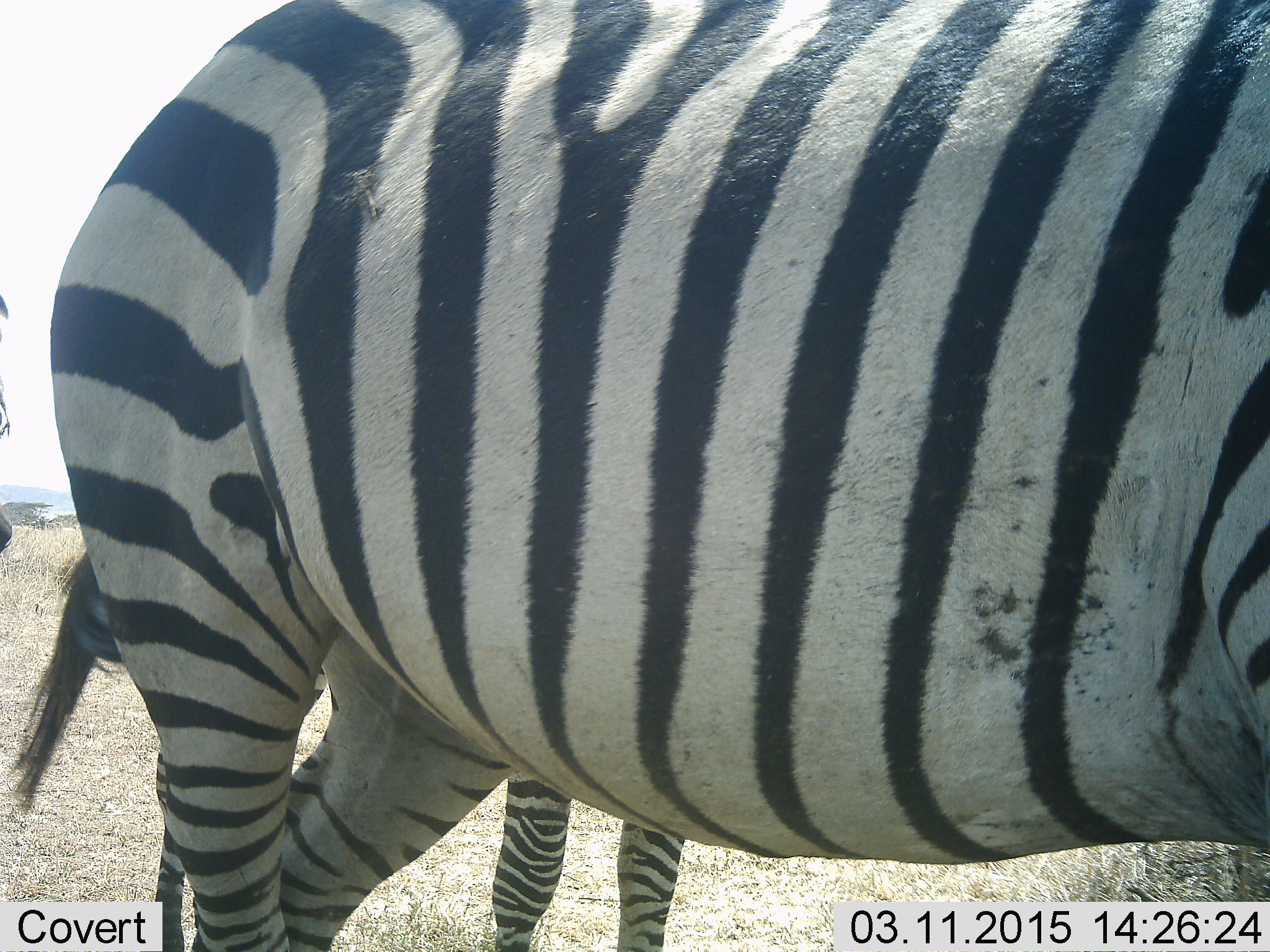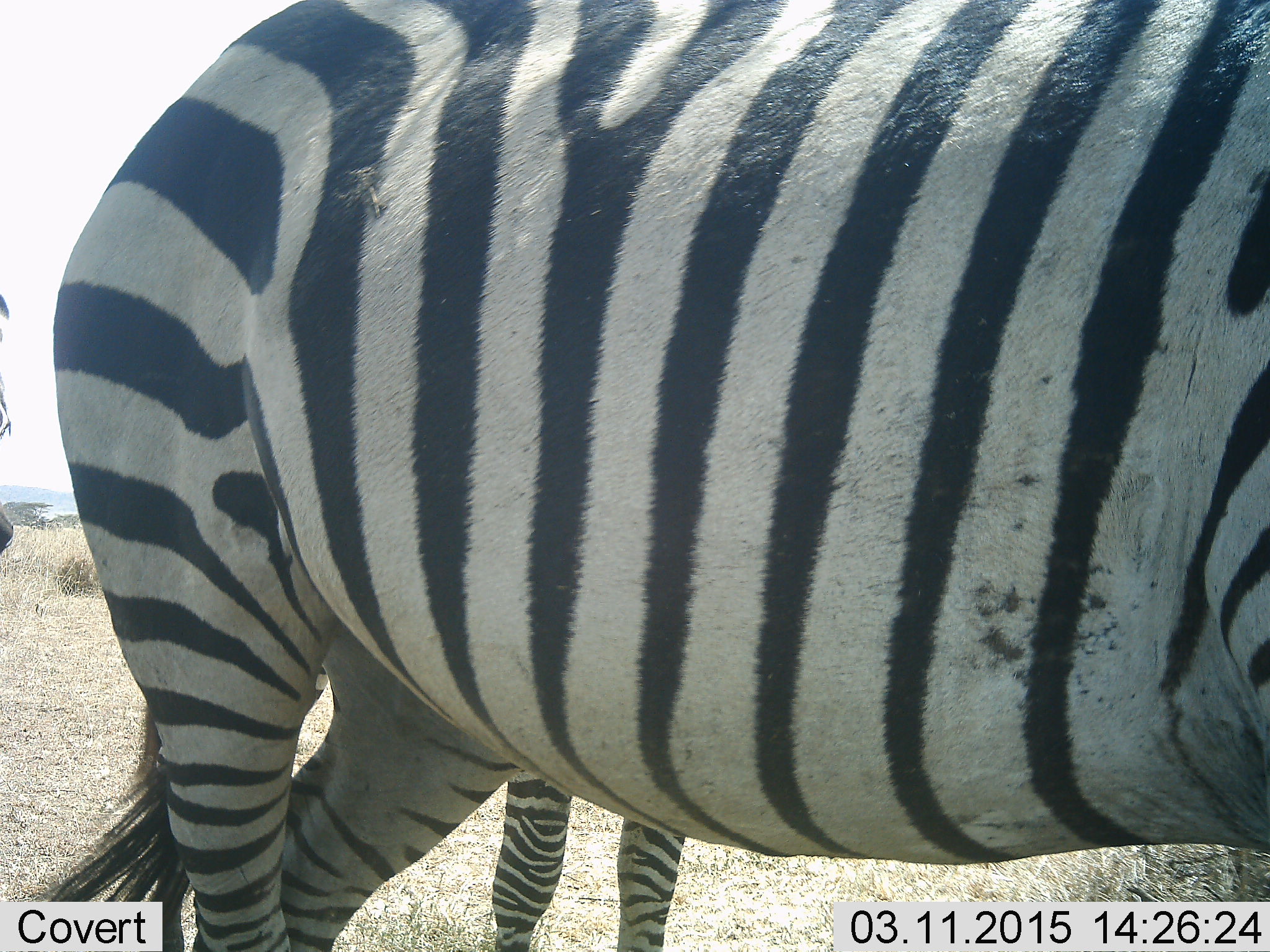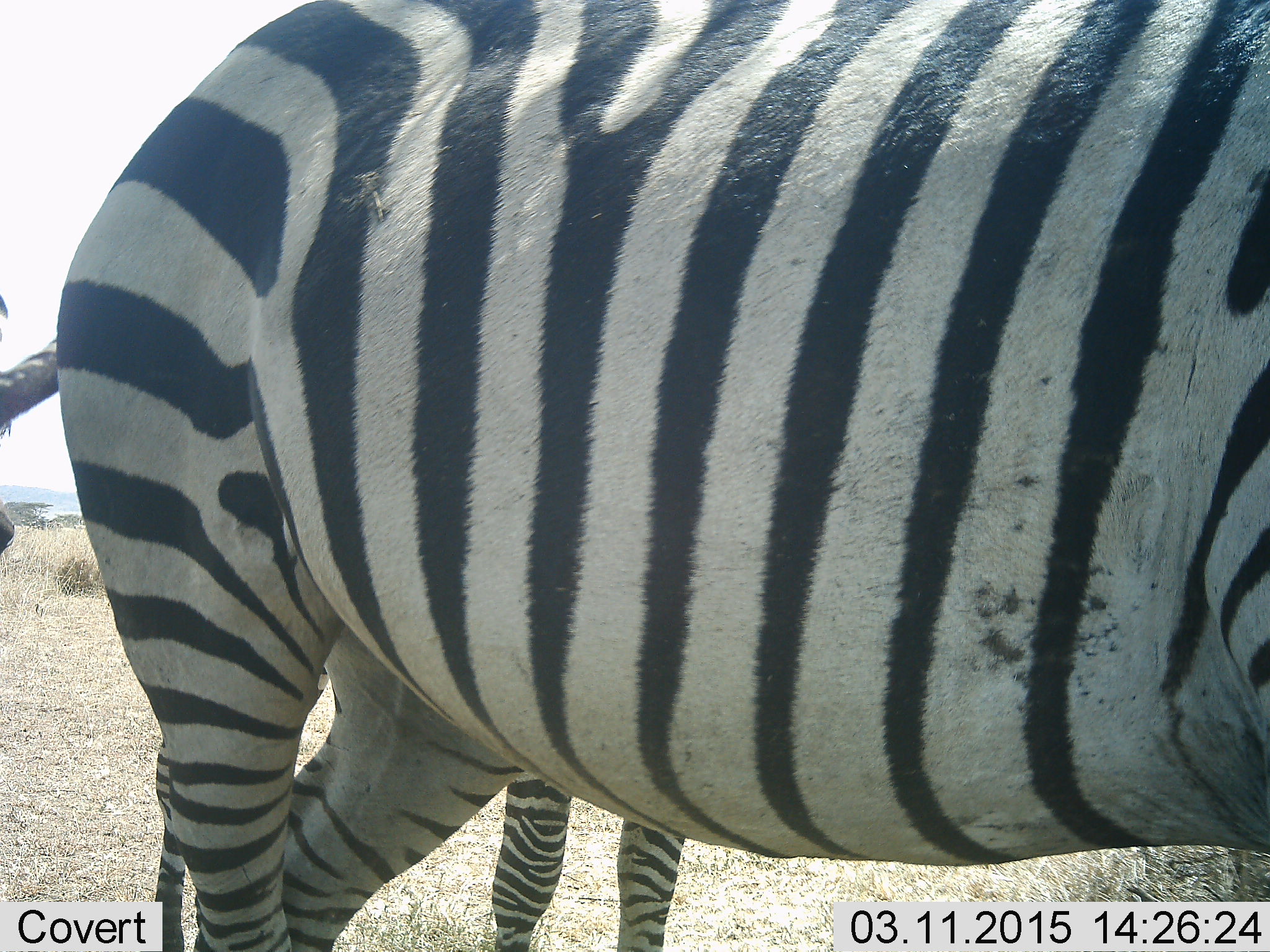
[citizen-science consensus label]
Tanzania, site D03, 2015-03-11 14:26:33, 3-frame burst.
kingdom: Animalia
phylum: Chordata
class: Mammalia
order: Perissodactyla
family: Equidae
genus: Equus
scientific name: Equus quagga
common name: plains zebra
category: zebra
Zebra (plains zebra) (Equus quagga), count 2. Behavior (volunteer vote fractions): standing 90%, resting 0%, moving 10%, interacting 0%. Young present (vote fraction): 10%. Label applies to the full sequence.